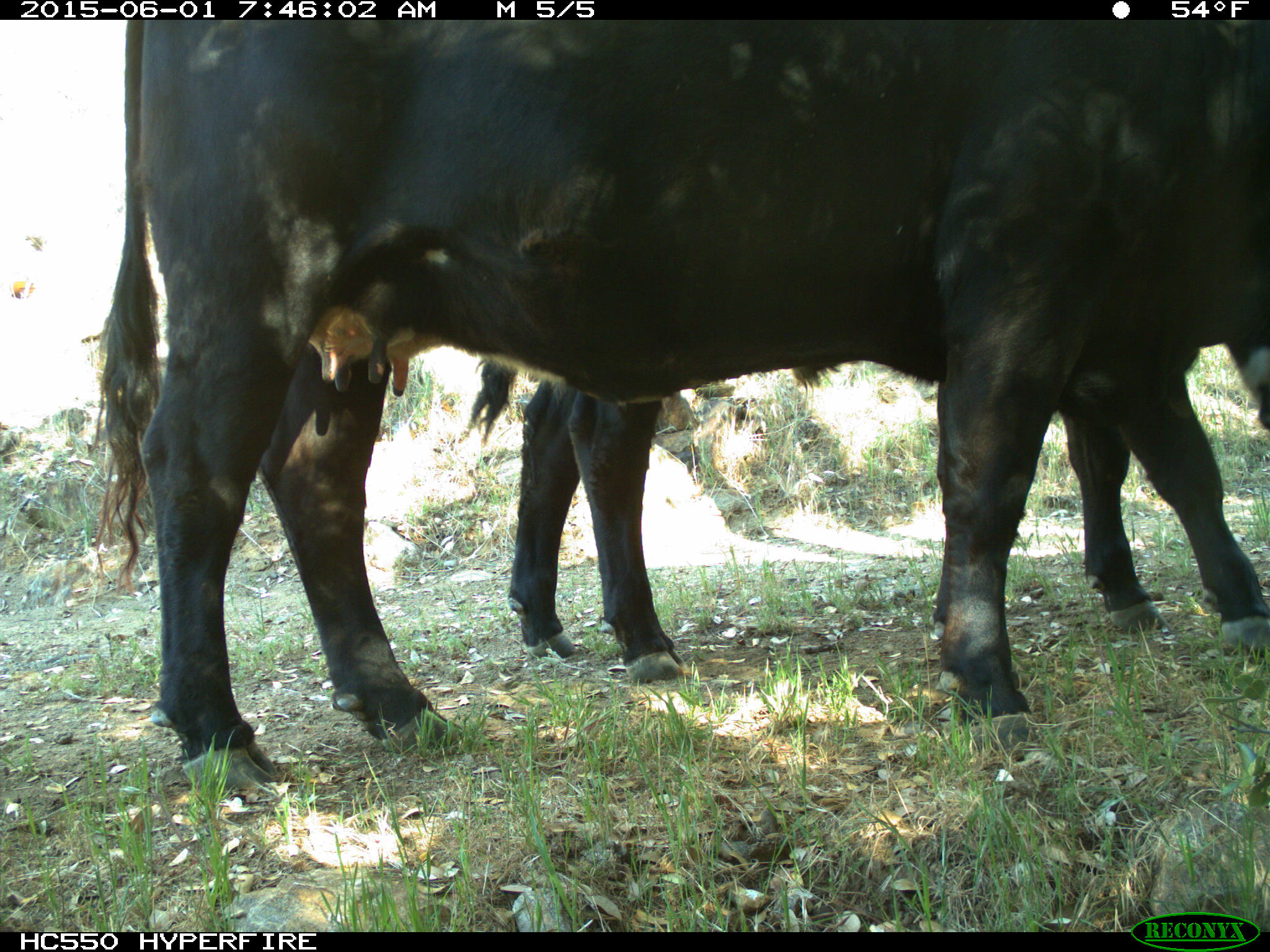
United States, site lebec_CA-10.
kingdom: Animalia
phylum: Chordata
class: Mammalia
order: Artiodactyla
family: Bovidae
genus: Bos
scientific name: Bos taurus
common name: domestic cow